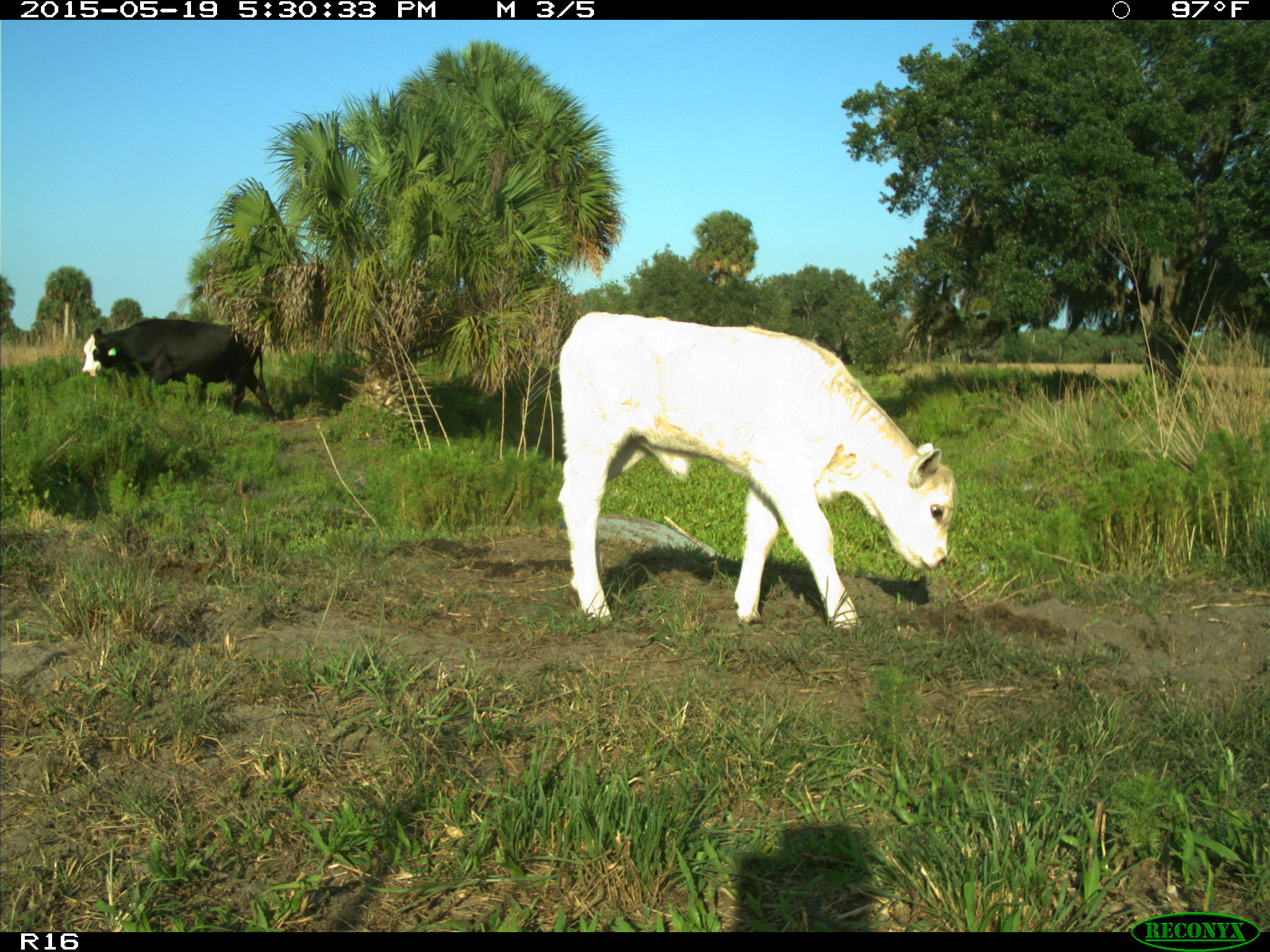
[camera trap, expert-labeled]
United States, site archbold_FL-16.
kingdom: Animalia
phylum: Chordata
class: Mammalia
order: Artiodactyla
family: Bovidae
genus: Bos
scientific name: Bos taurus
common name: domestic cow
Bos taurus (domestic cow).